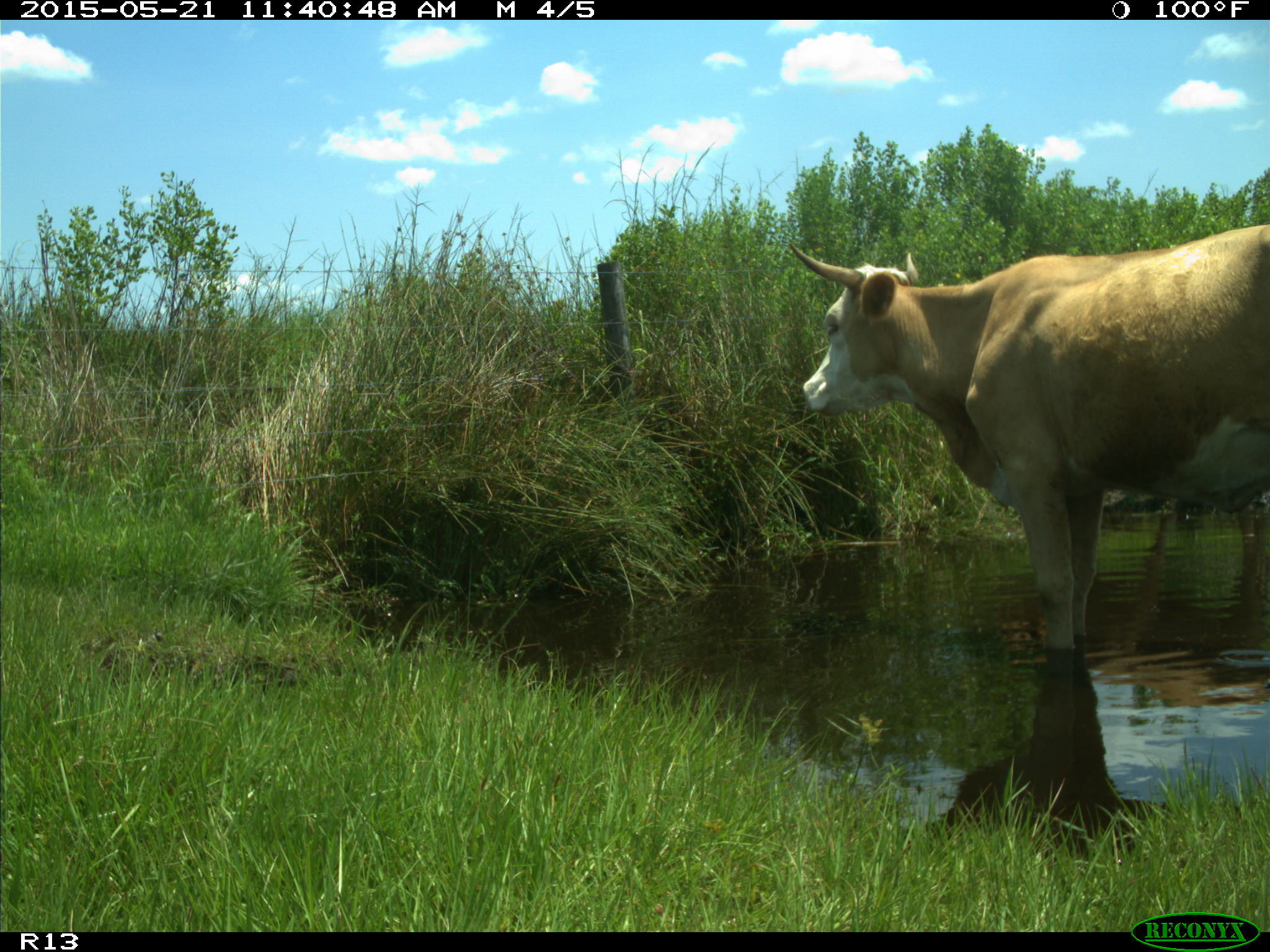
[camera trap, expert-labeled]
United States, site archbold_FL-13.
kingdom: Animalia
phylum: Chordata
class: Mammalia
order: Artiodactyla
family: Bovidae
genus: Bos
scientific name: Bos taurus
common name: domestic cow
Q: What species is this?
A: Bos taurus (domestic cow).